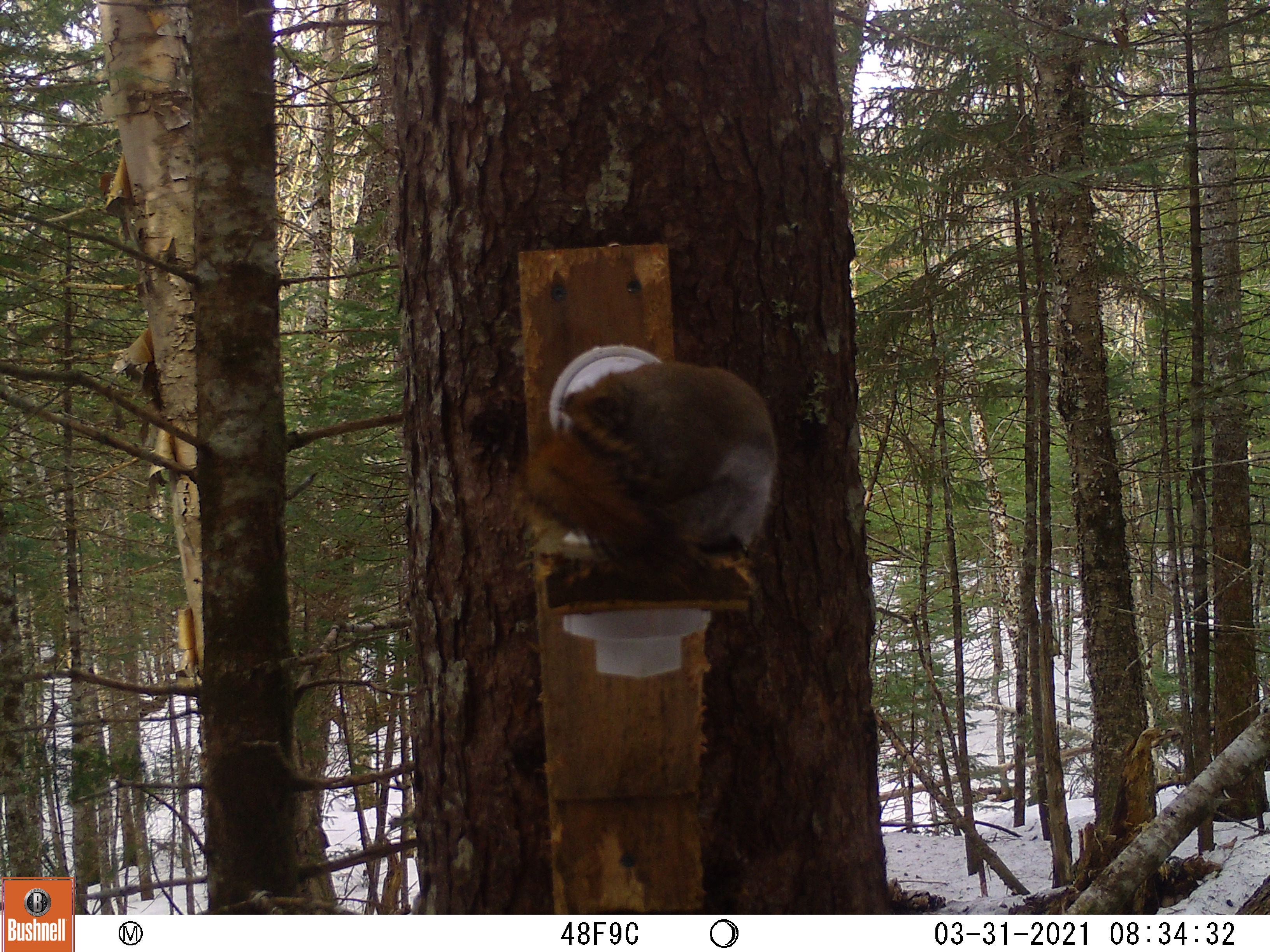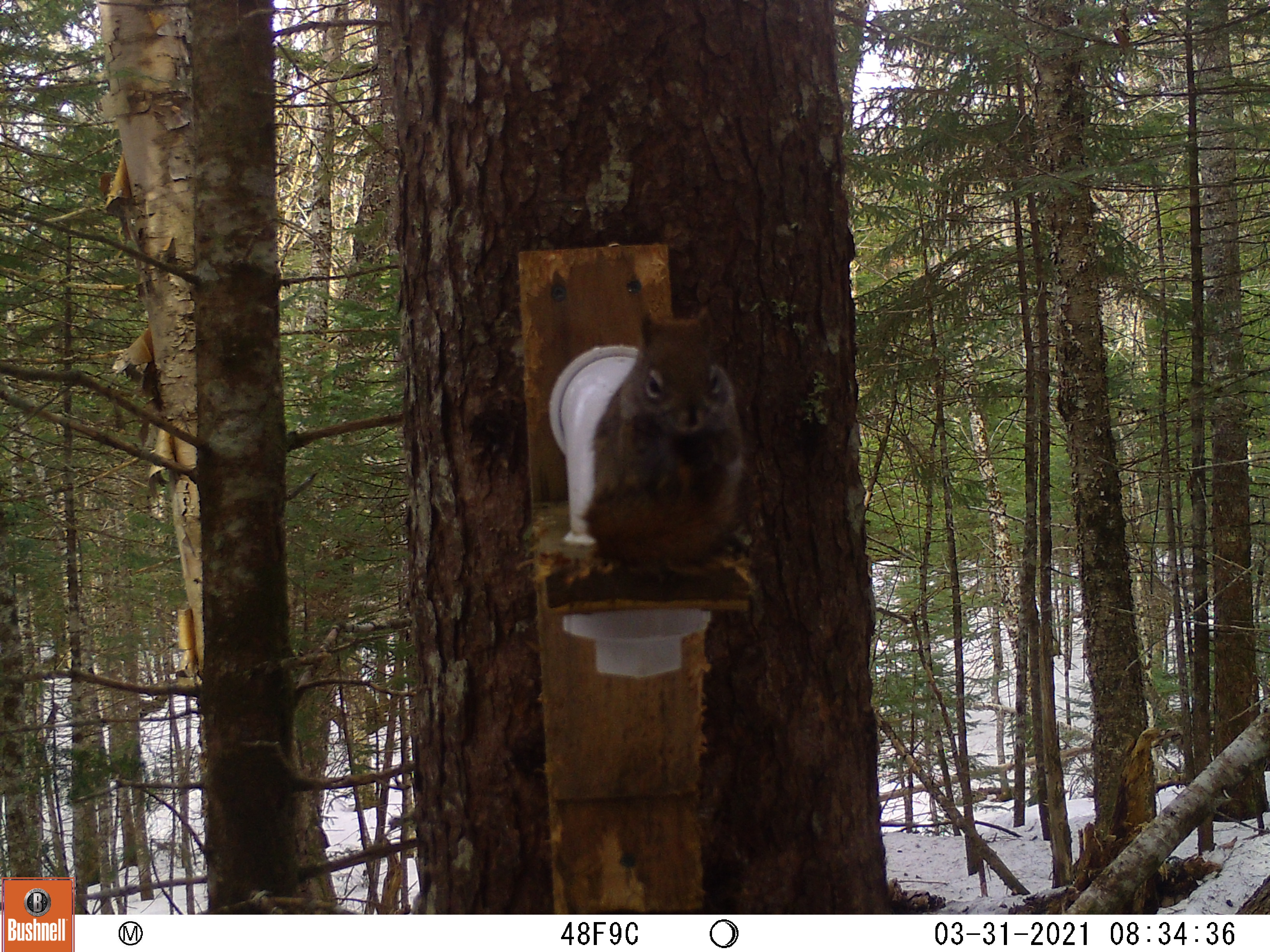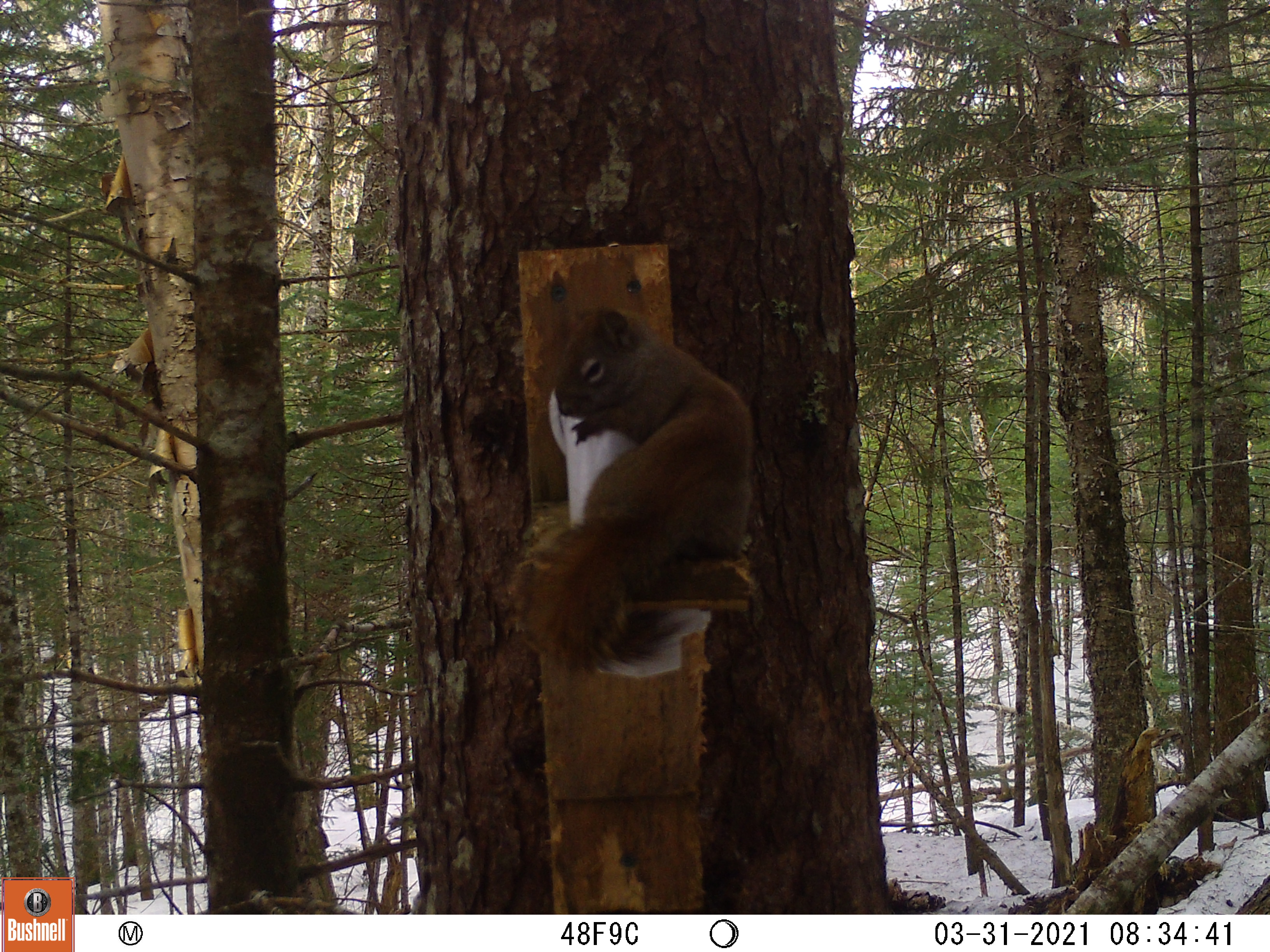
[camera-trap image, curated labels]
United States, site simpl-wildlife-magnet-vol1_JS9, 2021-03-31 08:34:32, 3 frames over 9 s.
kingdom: Animalia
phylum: Chordata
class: Mammalia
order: Rodentia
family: Sciuridae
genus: Tamiasciurus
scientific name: Tamiasciurus hudsonicus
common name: red squirrel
Red squirrel (Tamiasciurus hudsonicus).